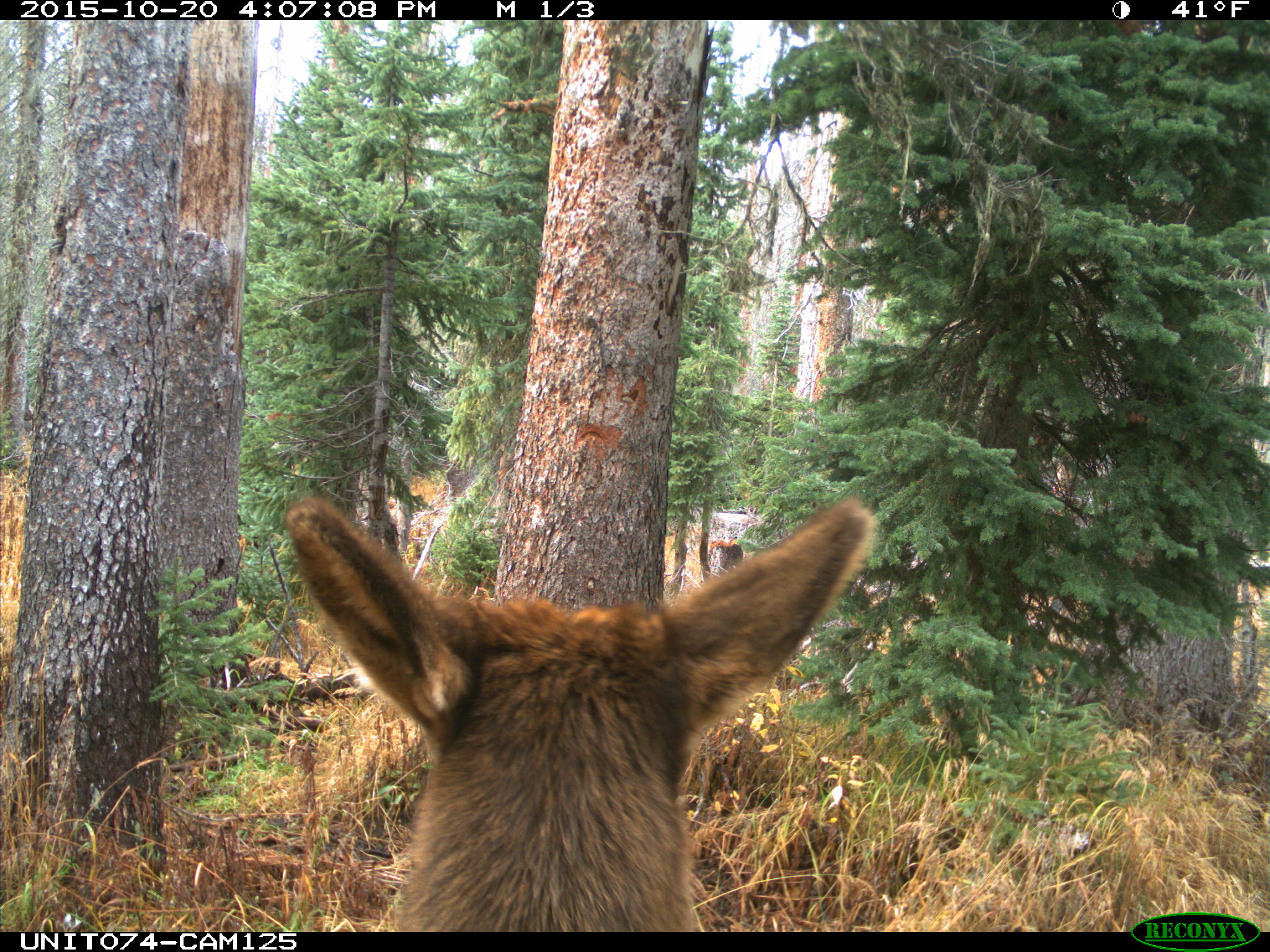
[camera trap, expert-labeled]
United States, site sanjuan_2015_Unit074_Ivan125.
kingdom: Animalia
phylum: Chordata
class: Mammalia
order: Artiodactyla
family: Cervidae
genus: Cervus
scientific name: Cervus elaphus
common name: red deer